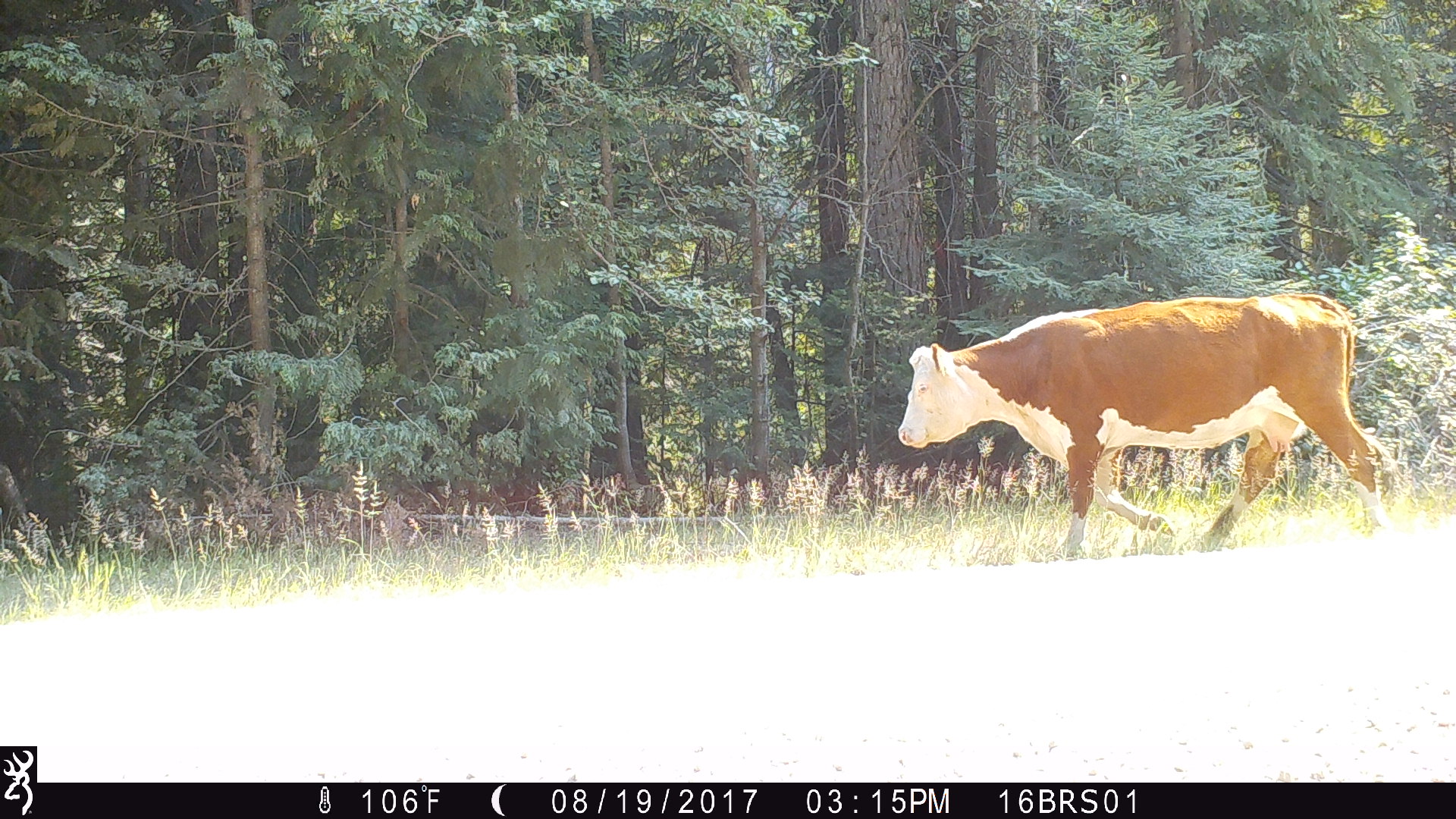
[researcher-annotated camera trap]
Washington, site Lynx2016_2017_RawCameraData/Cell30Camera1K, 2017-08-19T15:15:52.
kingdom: Animalia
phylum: Chordata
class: Mammalia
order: Artiodactyla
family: Bovidae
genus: Bos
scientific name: Bos taurus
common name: domestic cattle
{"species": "domestic cattle (Bos taurus)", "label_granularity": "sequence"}